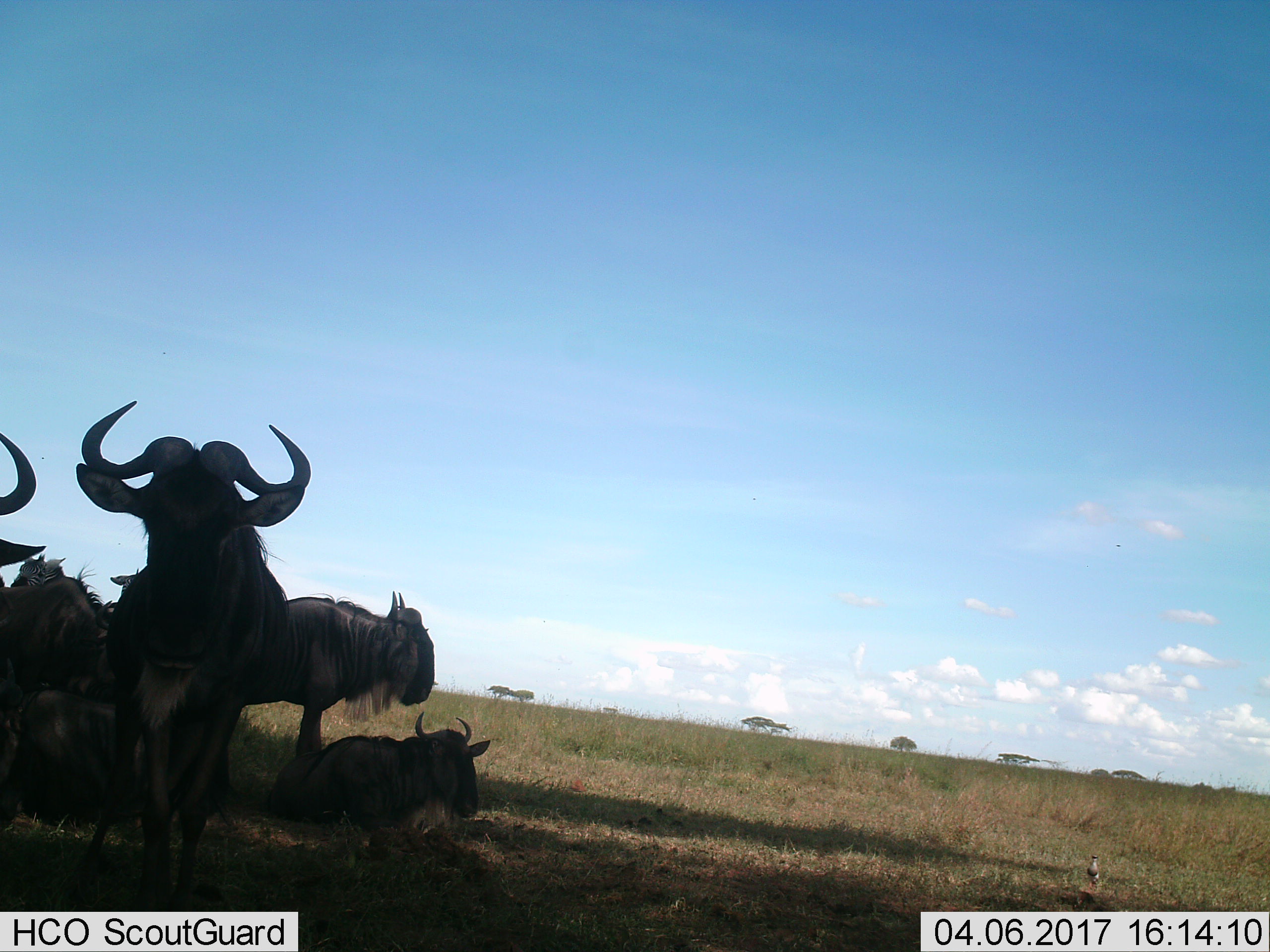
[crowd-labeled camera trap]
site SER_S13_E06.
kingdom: Animalia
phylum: Chordata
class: Mammalia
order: Artiodactyla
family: Bovidae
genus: Connochaetes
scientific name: Connochaetes taurinus taurinus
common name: blue wildebeest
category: wildebeestblue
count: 5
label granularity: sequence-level